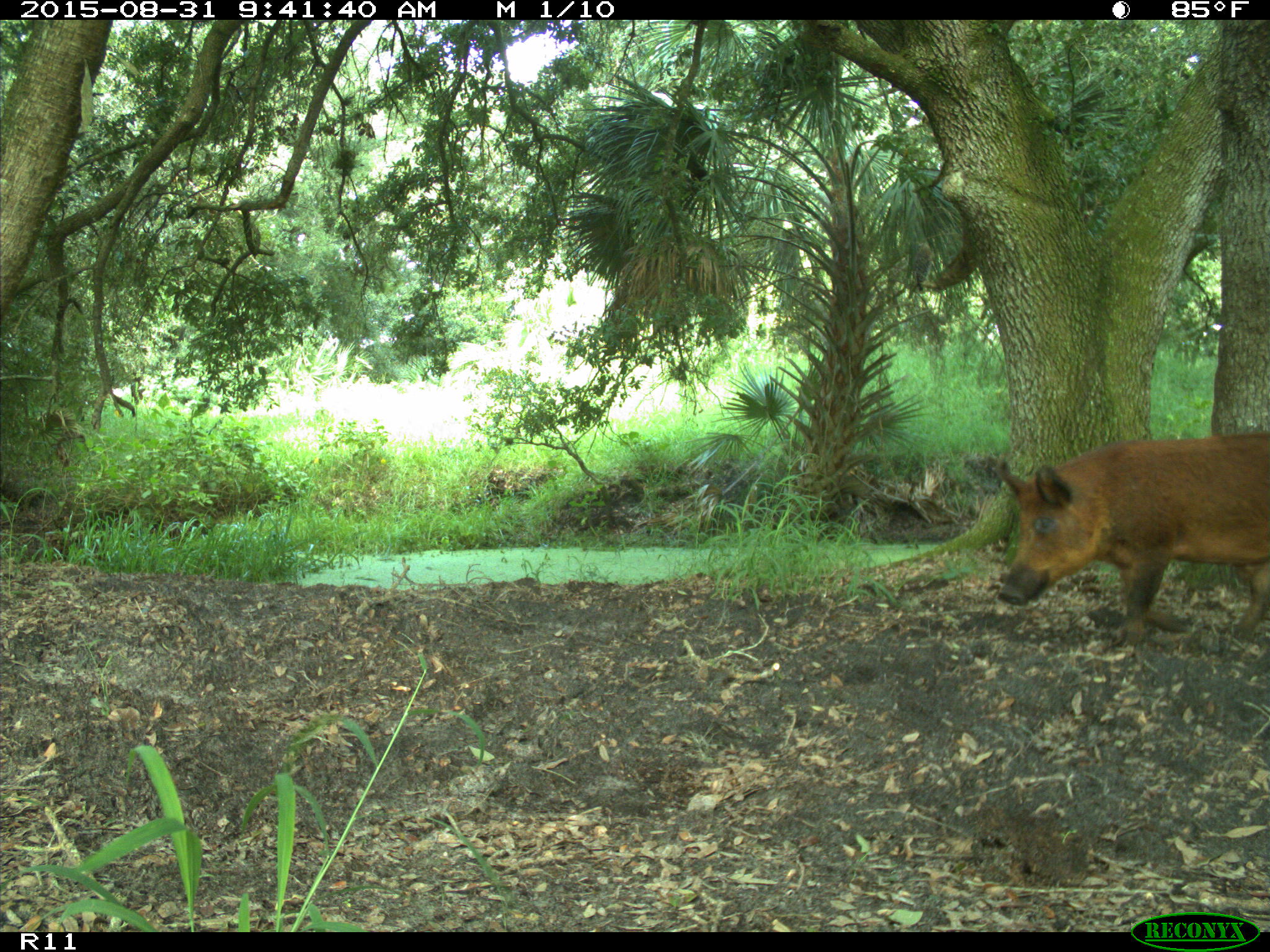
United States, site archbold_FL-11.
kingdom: Animalia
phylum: Chordata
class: Mammalia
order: Artiodactyla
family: Suidae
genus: Sus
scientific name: Sus scrofa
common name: wild boar